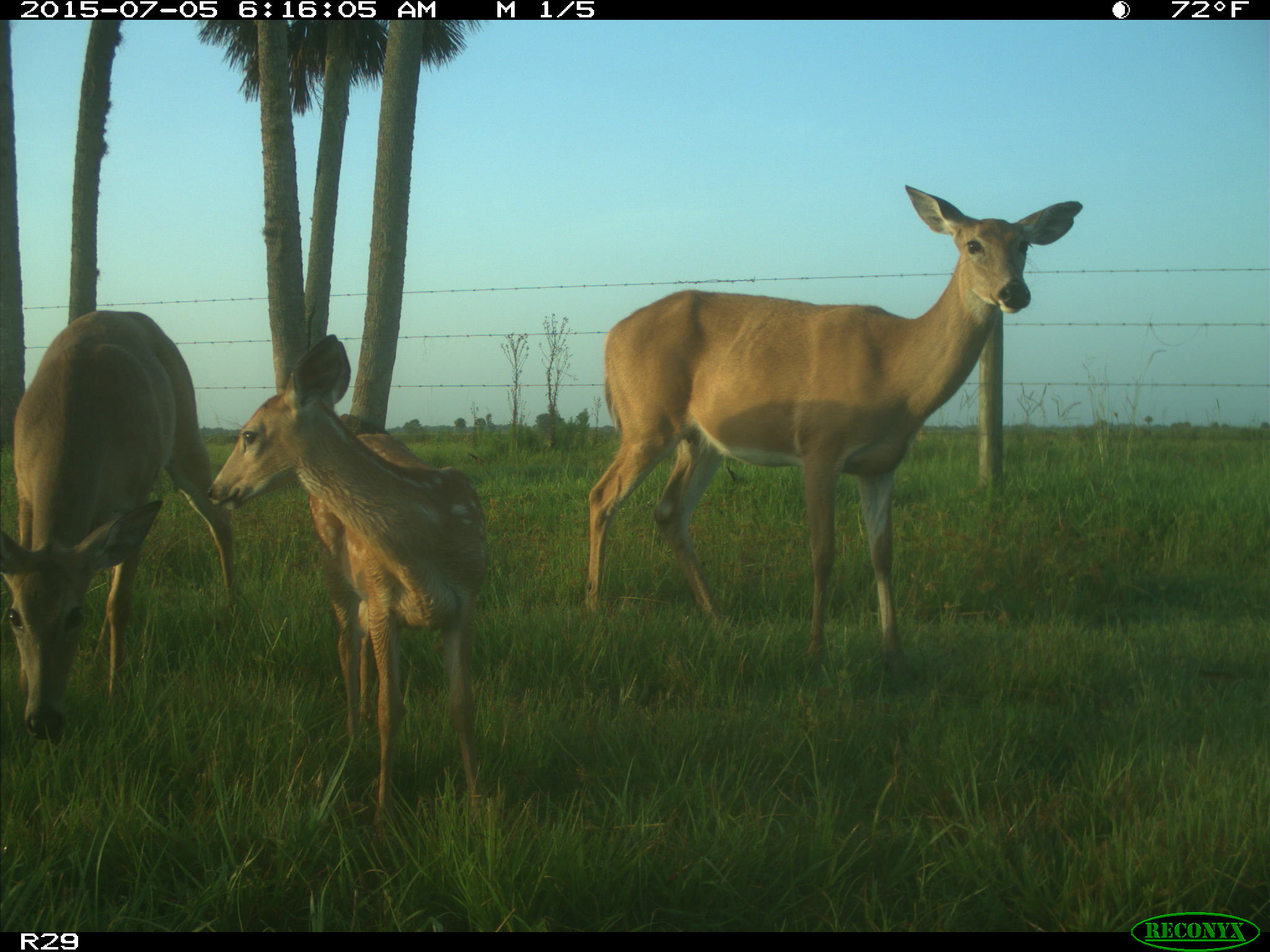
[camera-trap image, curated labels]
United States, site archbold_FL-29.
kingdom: Animalia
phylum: Chordata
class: Mammalia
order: Artiodactyla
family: Bovidae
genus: Bos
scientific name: Bos taurus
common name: domestic cow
Bos taurus (domestic cow).